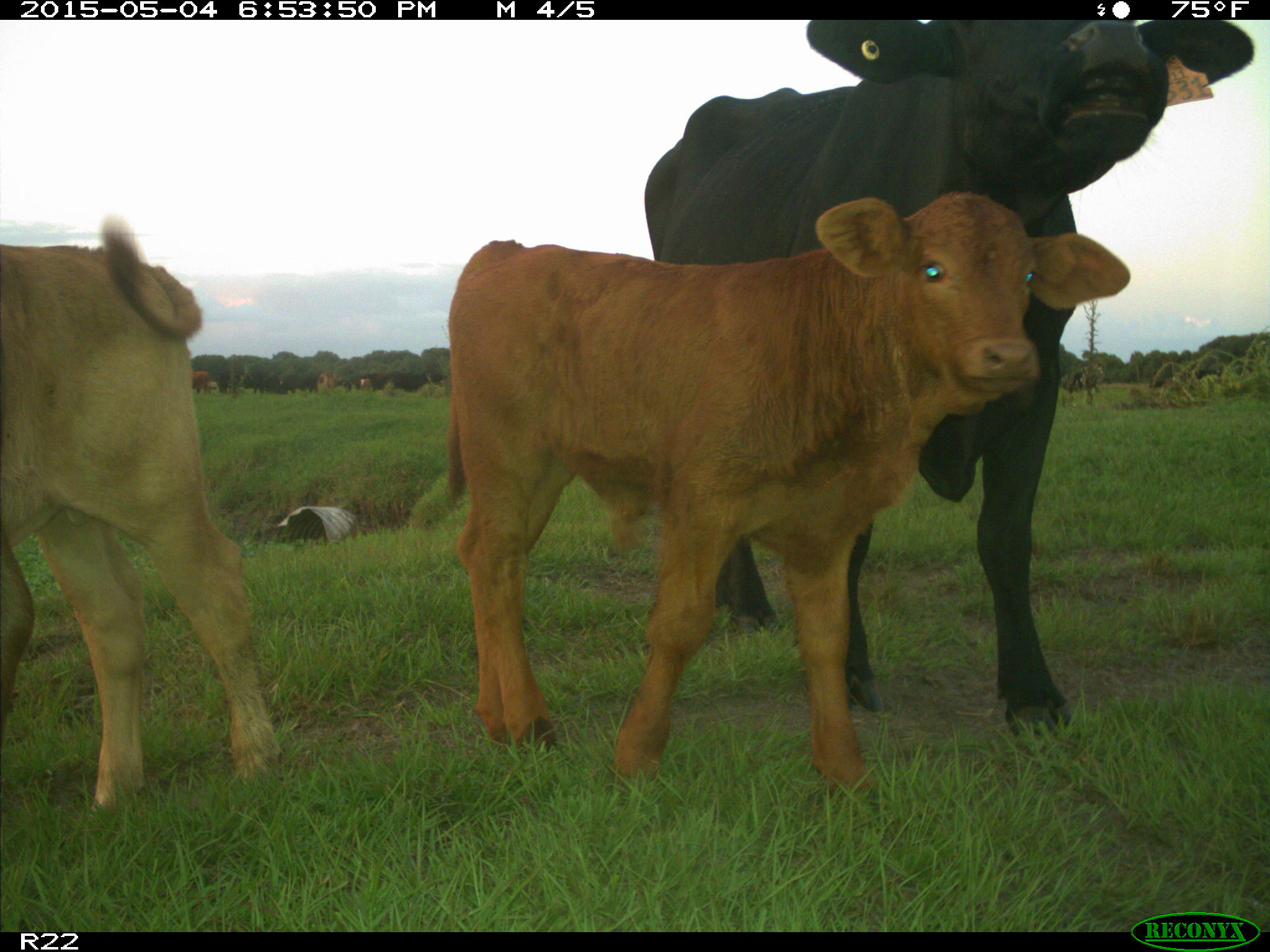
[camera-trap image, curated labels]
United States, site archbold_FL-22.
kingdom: Animalia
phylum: Chordata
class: Mammalia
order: Artiodactyla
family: Bovidae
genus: Bos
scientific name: Bos taurus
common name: domestic cow